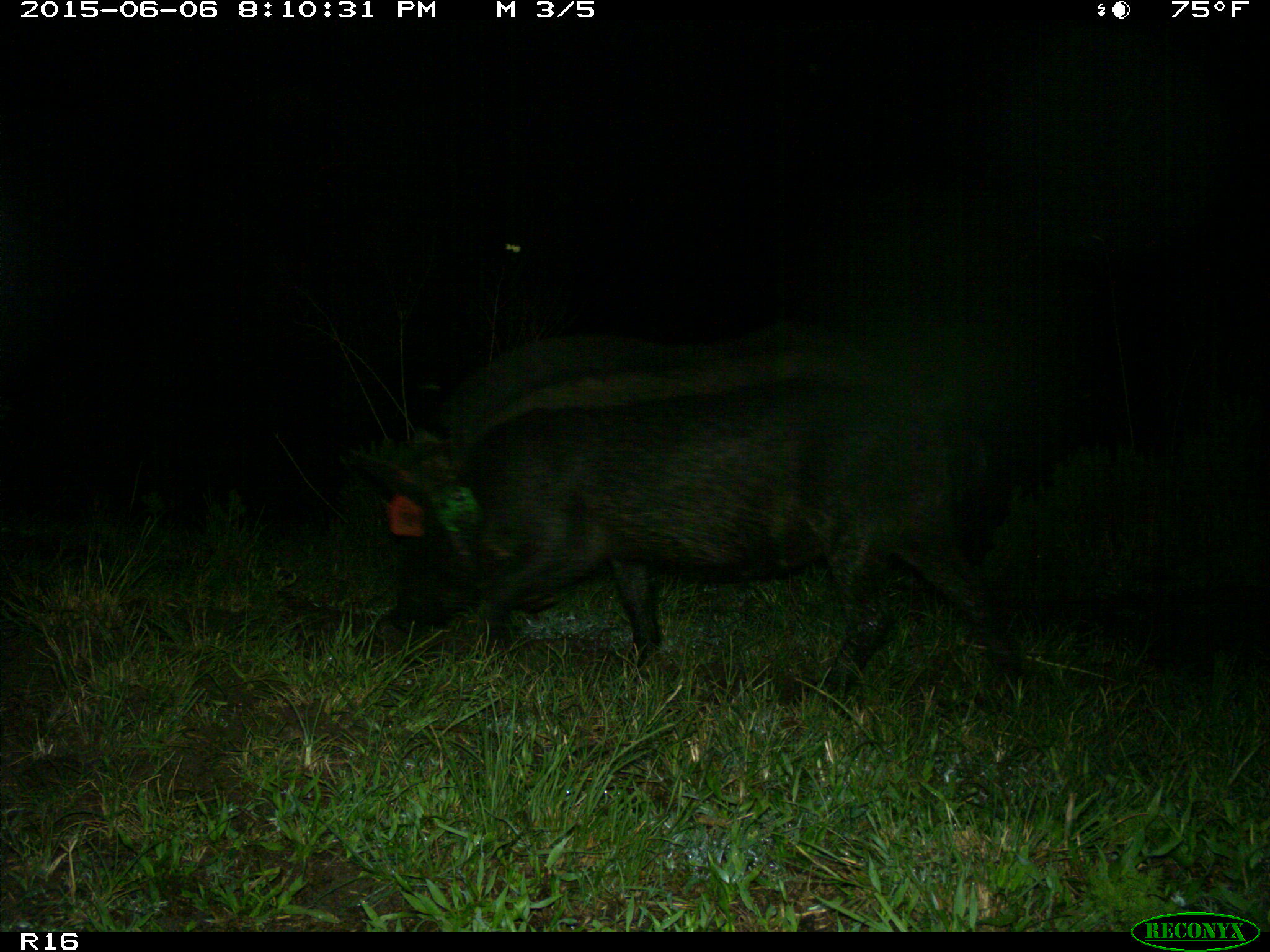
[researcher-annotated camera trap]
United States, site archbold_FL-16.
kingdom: Animalia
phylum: Chordata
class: Mammalia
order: Artiodactyla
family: Suidae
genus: Sus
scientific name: Sus scrofa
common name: wild boar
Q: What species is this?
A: Sus scrofa (wild boar).